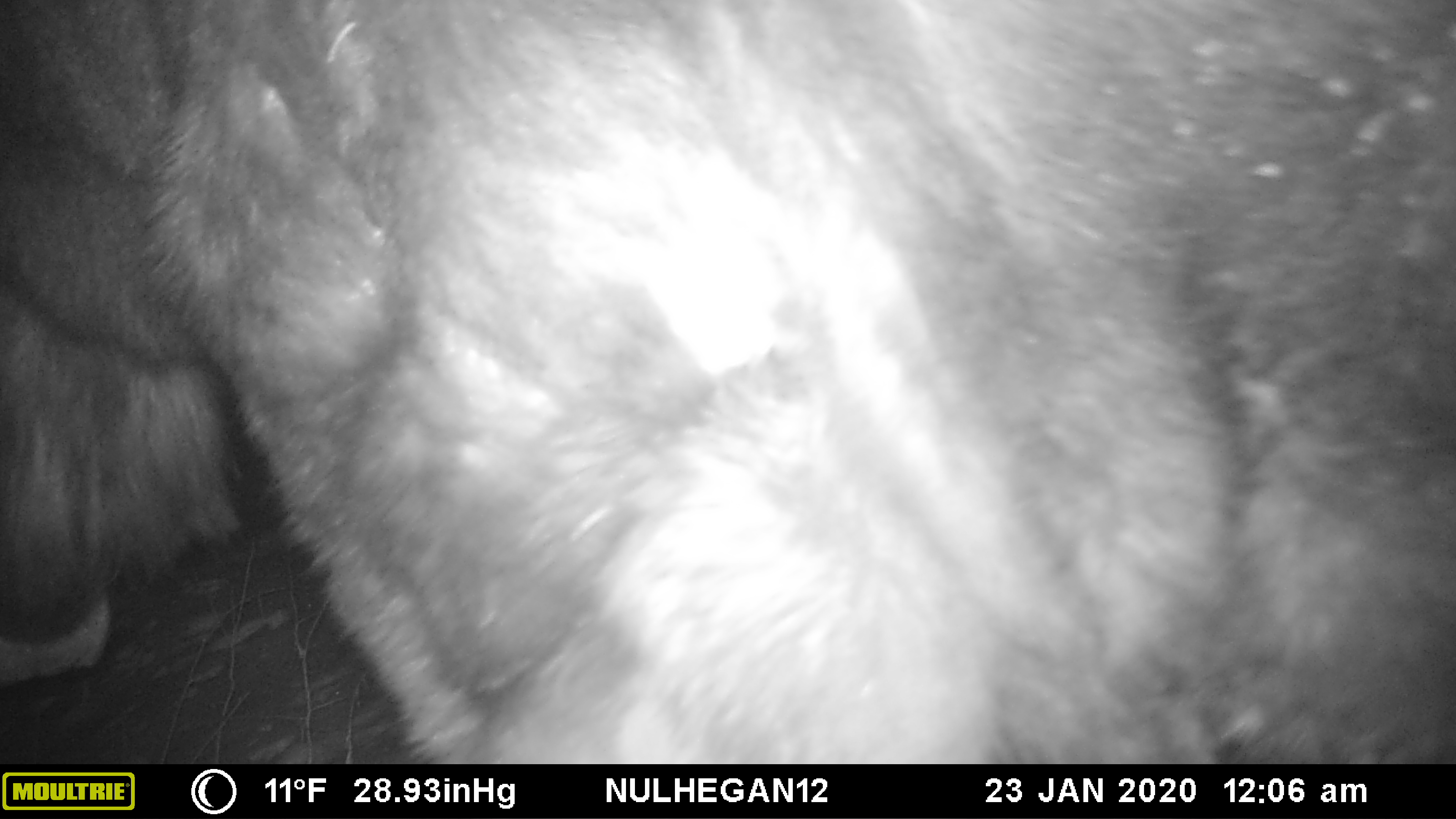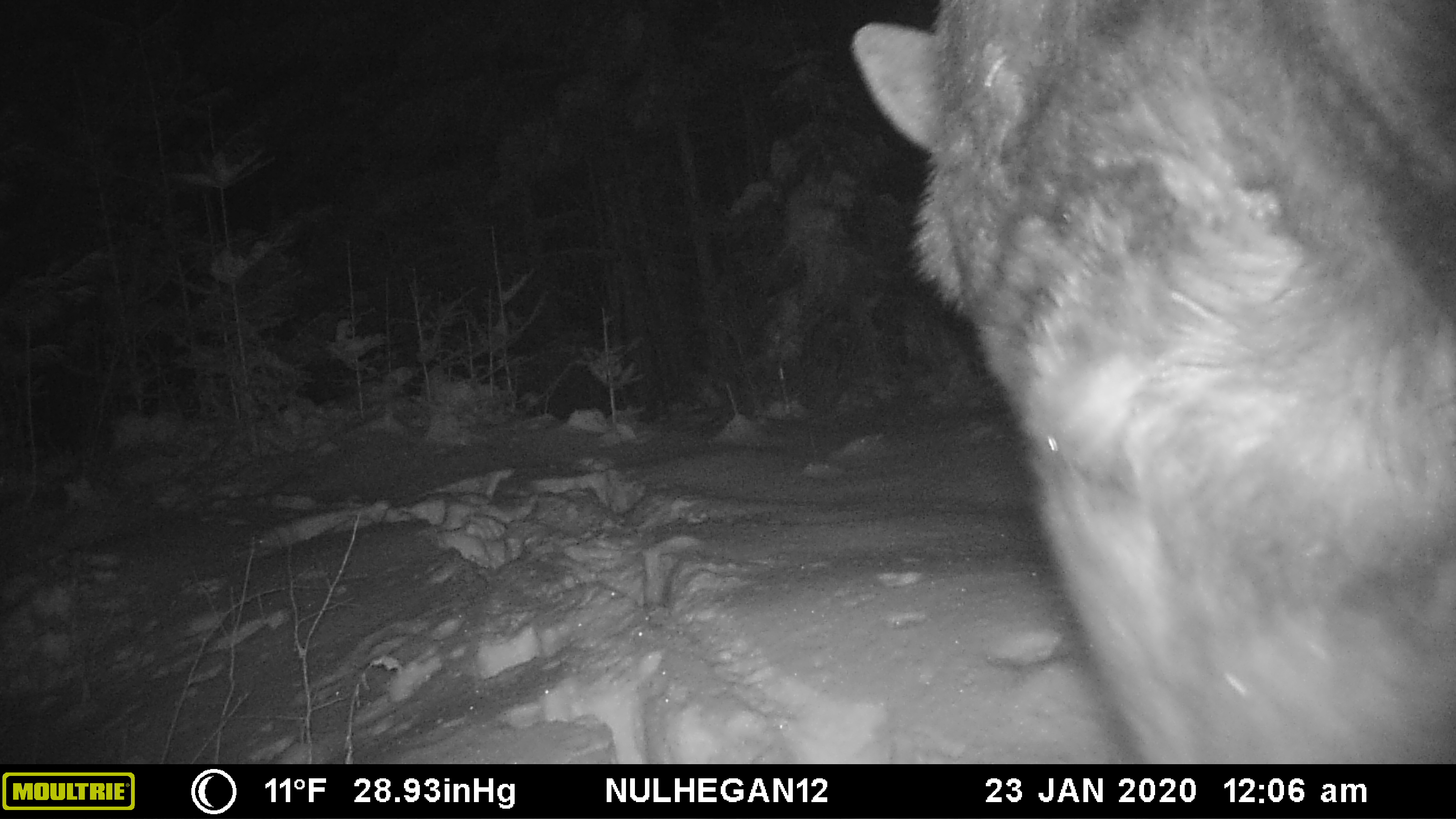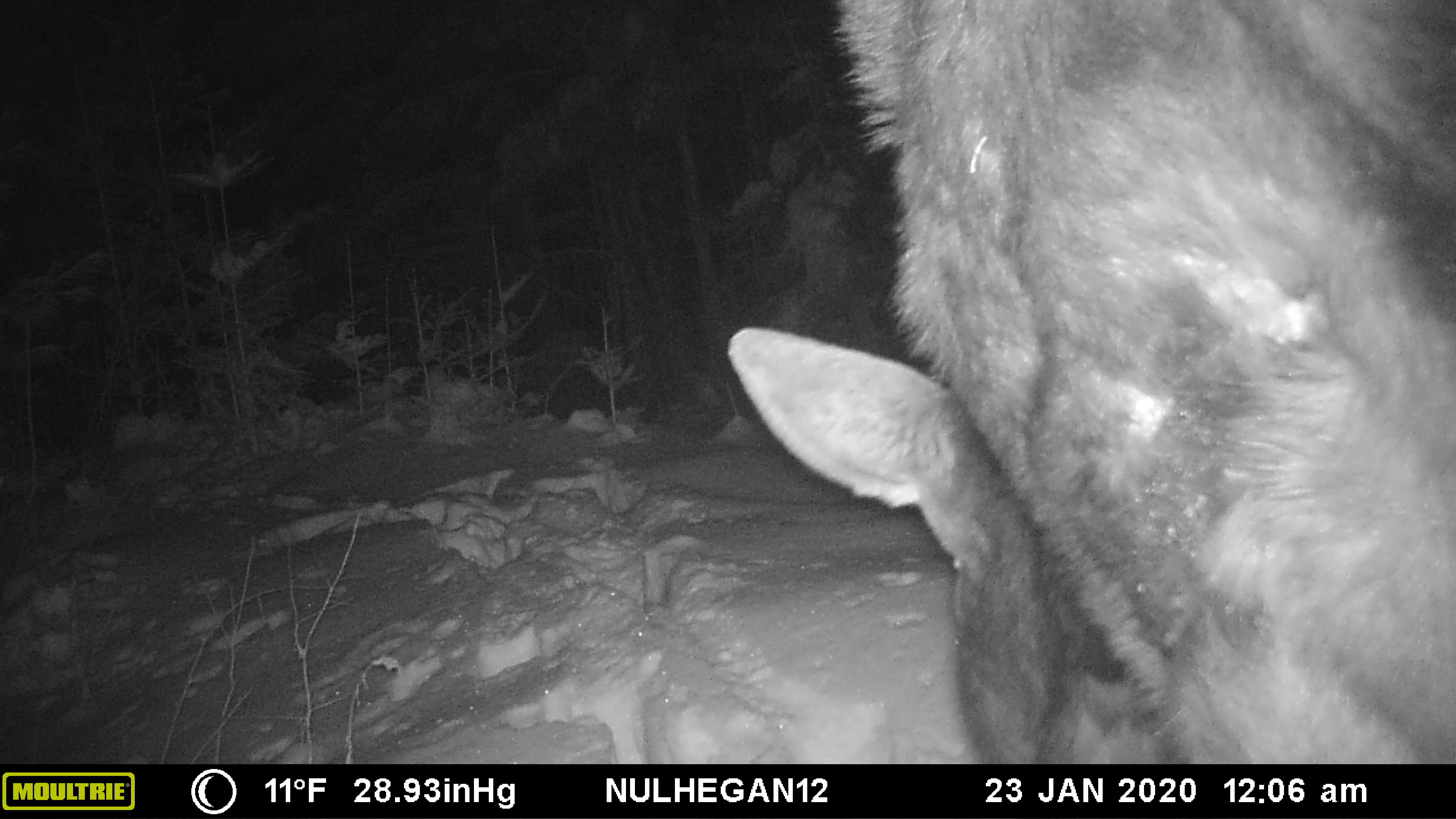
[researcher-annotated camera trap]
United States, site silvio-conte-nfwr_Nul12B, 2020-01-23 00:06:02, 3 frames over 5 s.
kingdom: Animalia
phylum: Chordata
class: Mammalia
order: Artiodactyla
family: Cervidae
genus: Alces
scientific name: Alces alces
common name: moose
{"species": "moose (Alces alces)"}